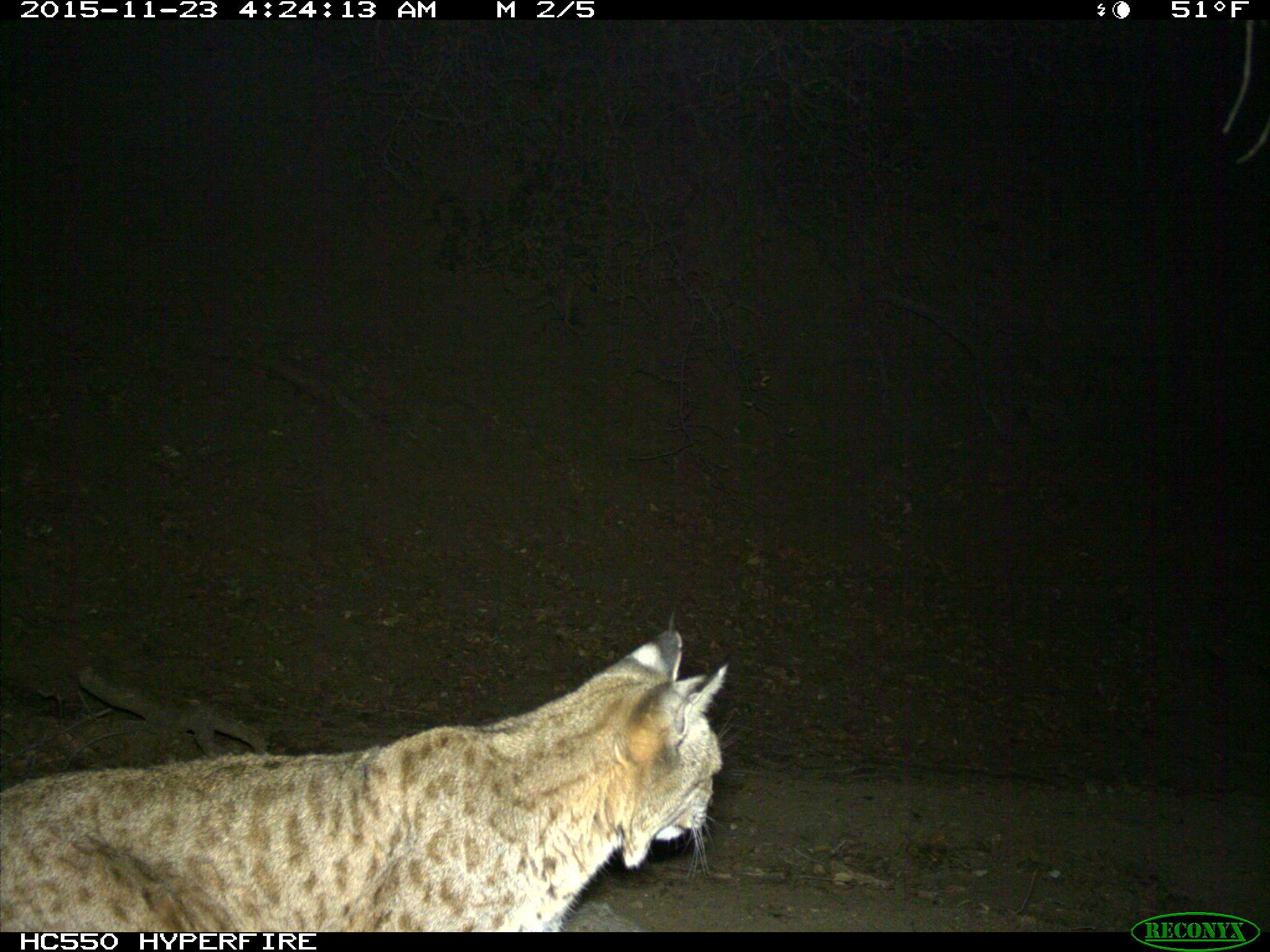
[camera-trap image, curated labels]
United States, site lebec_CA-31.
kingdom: Animalia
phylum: Chordata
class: Mammalia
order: Carnivora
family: Felidae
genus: Lynx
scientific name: Lynx rufus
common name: bobcat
Lynx rufus (bobcat).